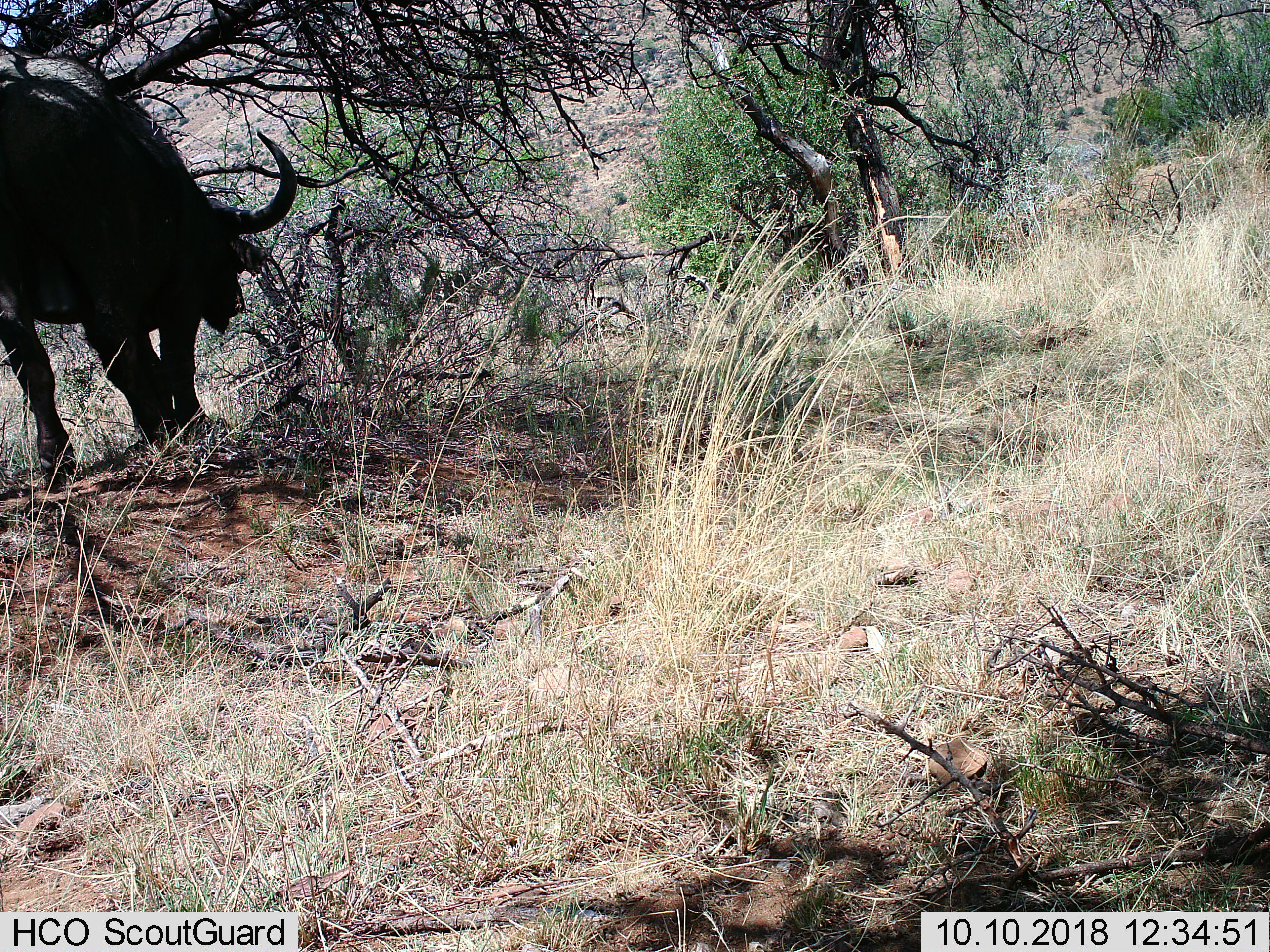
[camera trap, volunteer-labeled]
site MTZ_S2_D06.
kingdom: Animalia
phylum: Chordata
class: Mammalia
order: Artiodactyla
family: Bovidae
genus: Syncerus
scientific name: Syncerus caffer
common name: african buffalo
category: buffalo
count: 1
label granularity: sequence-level